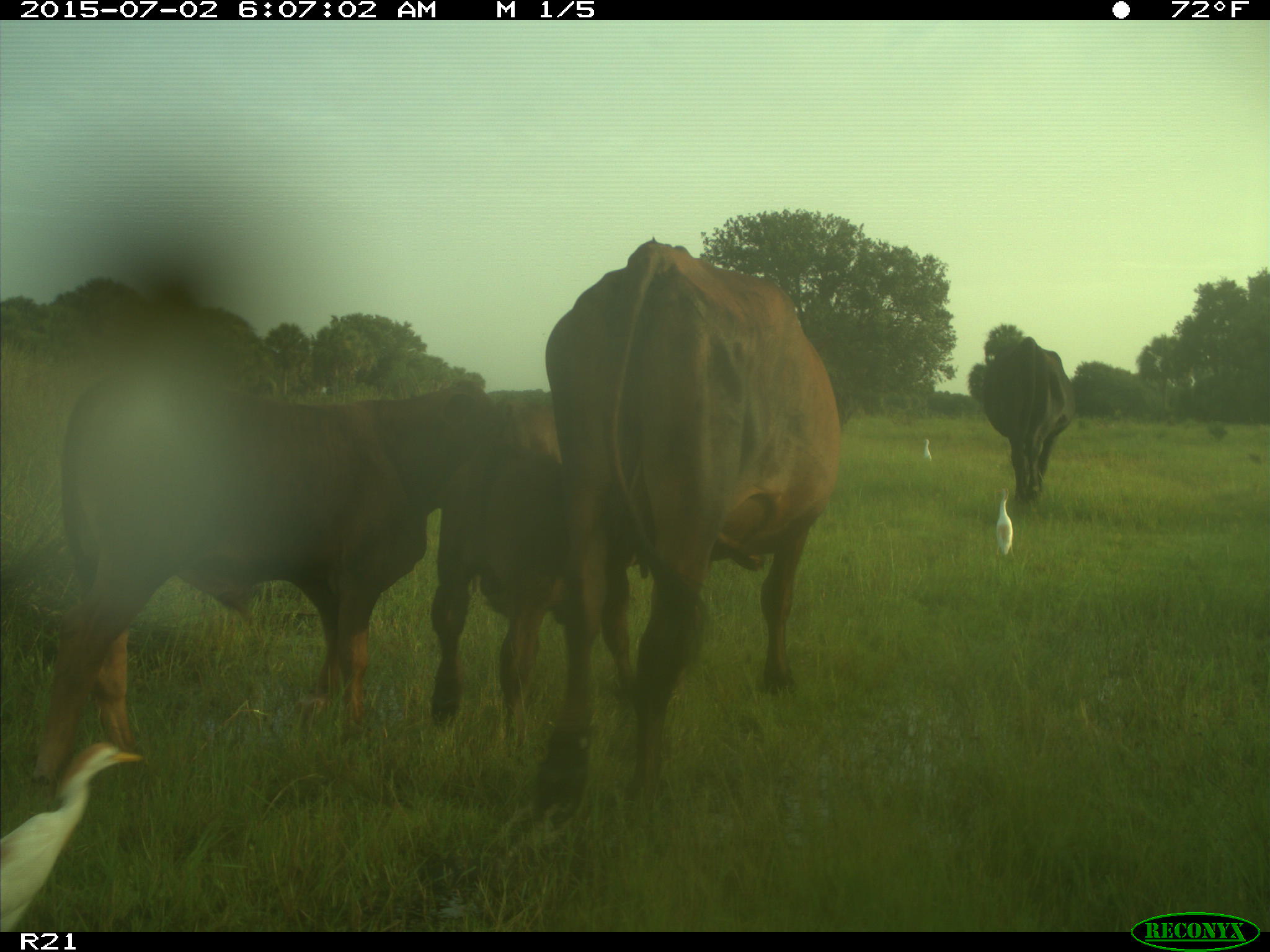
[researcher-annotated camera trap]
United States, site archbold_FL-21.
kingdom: Animalia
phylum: Chordata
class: Mammalia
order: Artiodactyla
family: Bovidae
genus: Bos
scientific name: Bos taurus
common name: domestic cow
Bos taurus (domestic cow).